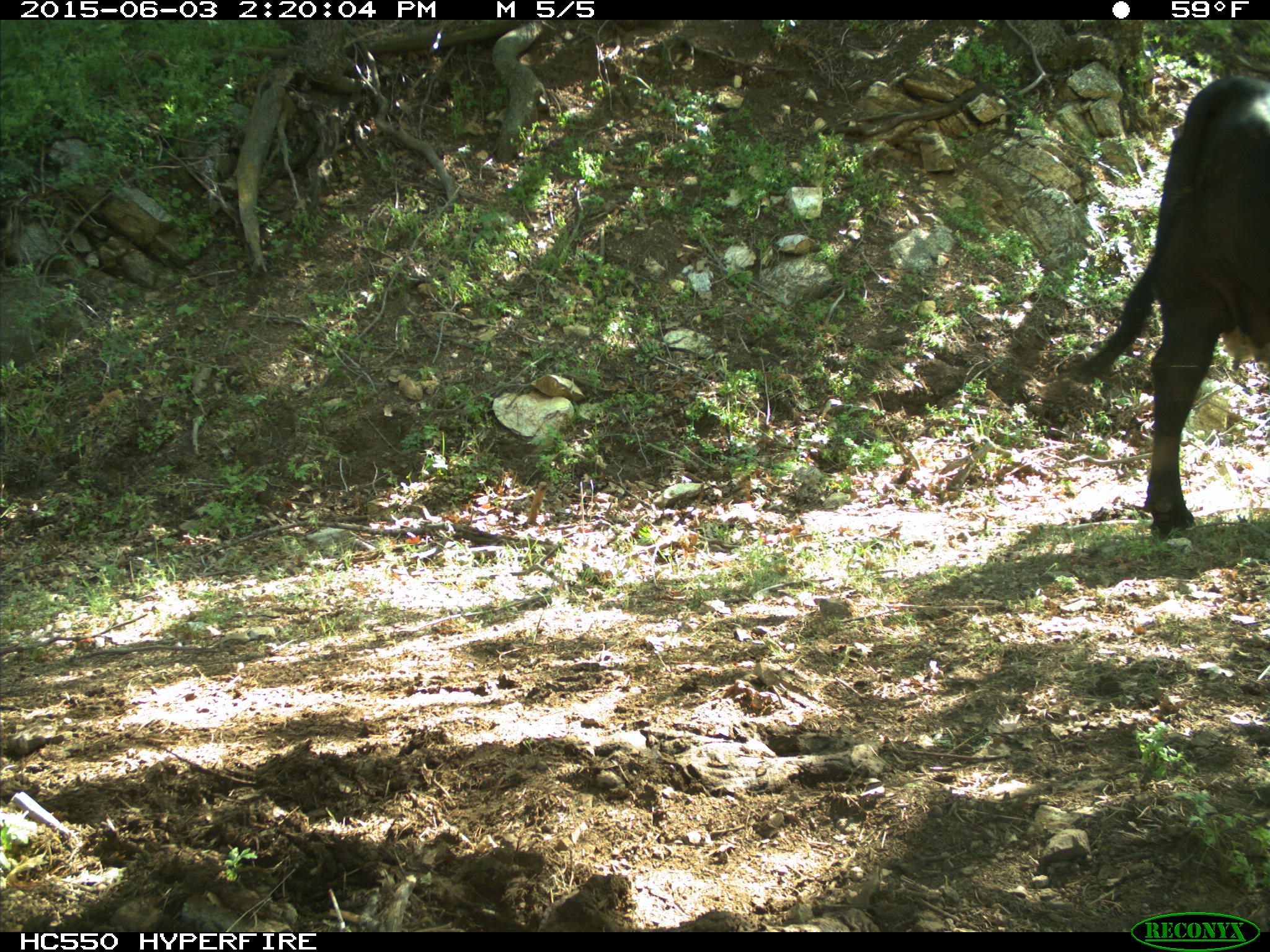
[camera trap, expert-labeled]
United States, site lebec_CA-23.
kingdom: Animalia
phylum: Chordata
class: Mammalia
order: Artiodactyla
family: Bovidae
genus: Bos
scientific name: Bos taurus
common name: domestic cow